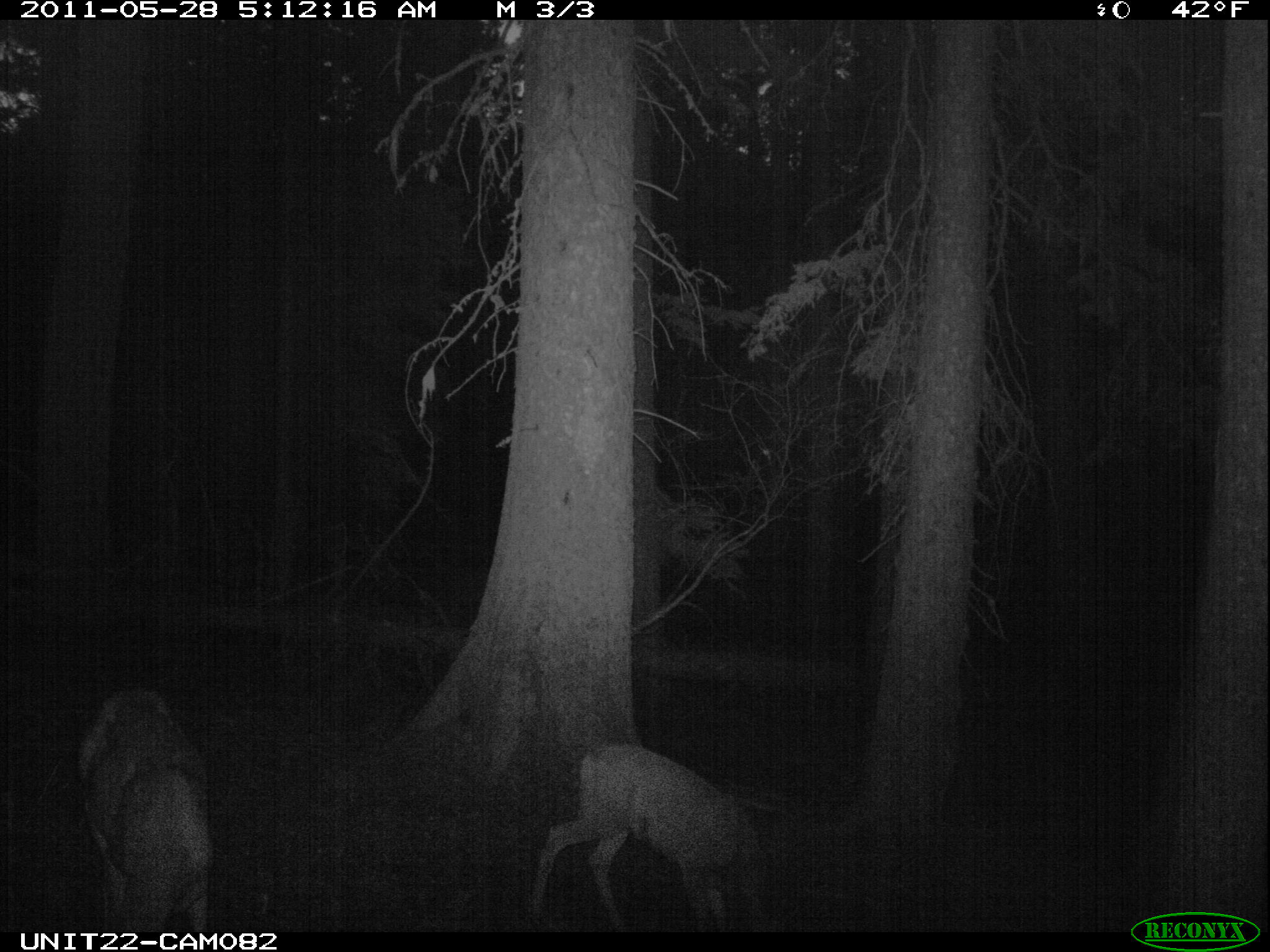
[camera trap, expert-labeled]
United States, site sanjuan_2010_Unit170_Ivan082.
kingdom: Animalia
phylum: Chordata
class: Mammalia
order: Artiodactyla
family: Cervidae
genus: Odocoileus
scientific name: Odocoileus hemionus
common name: mule deer